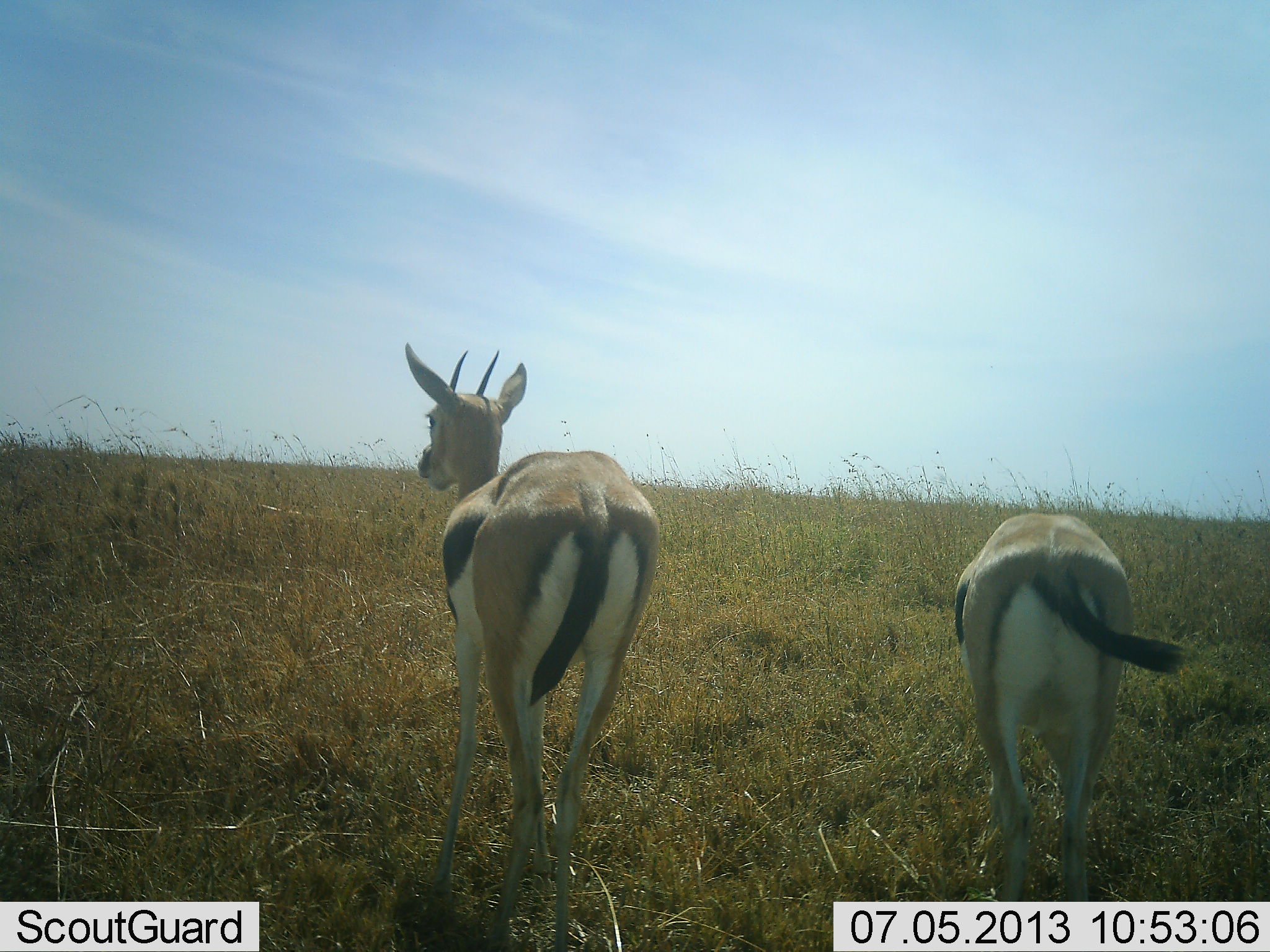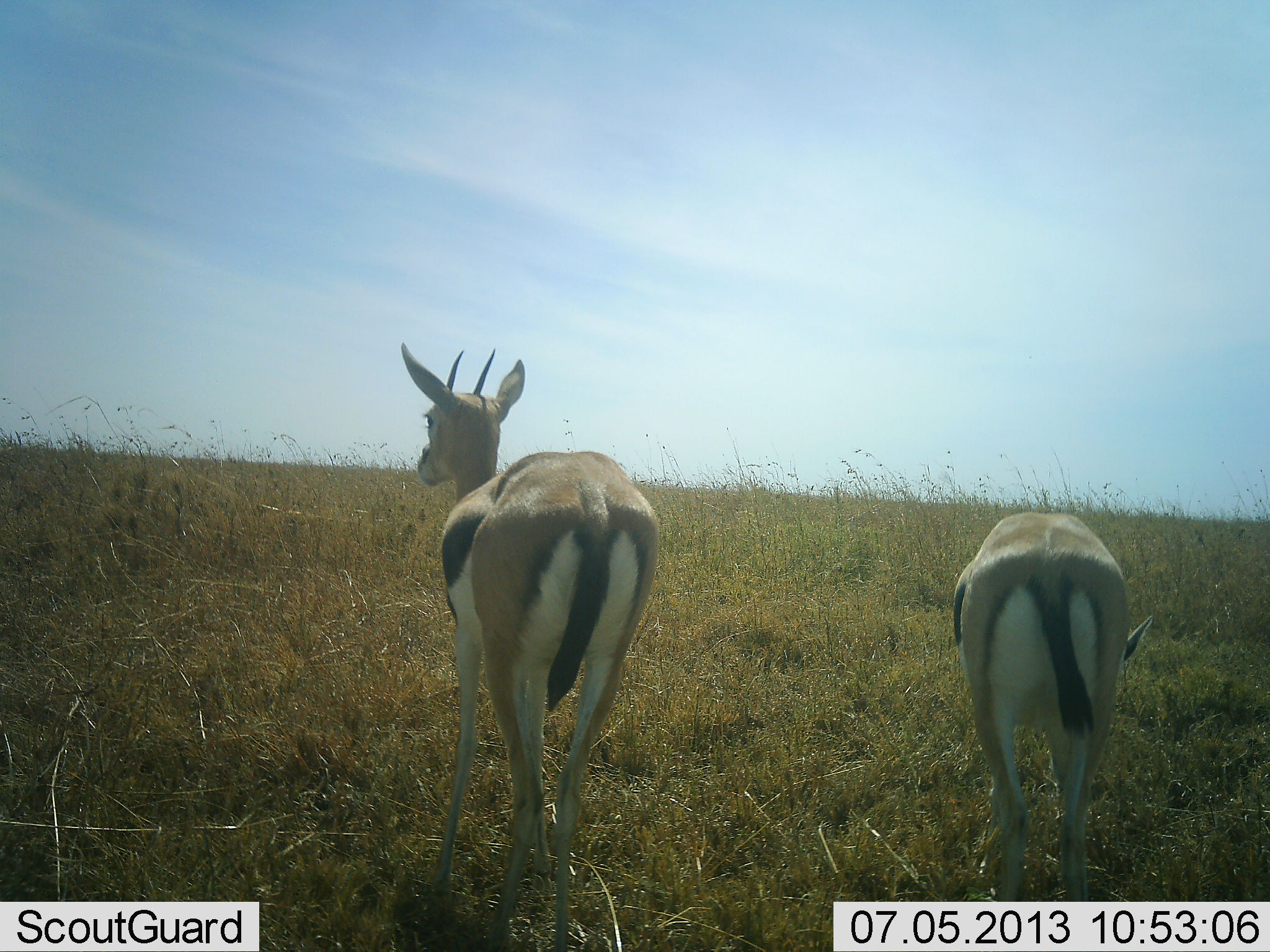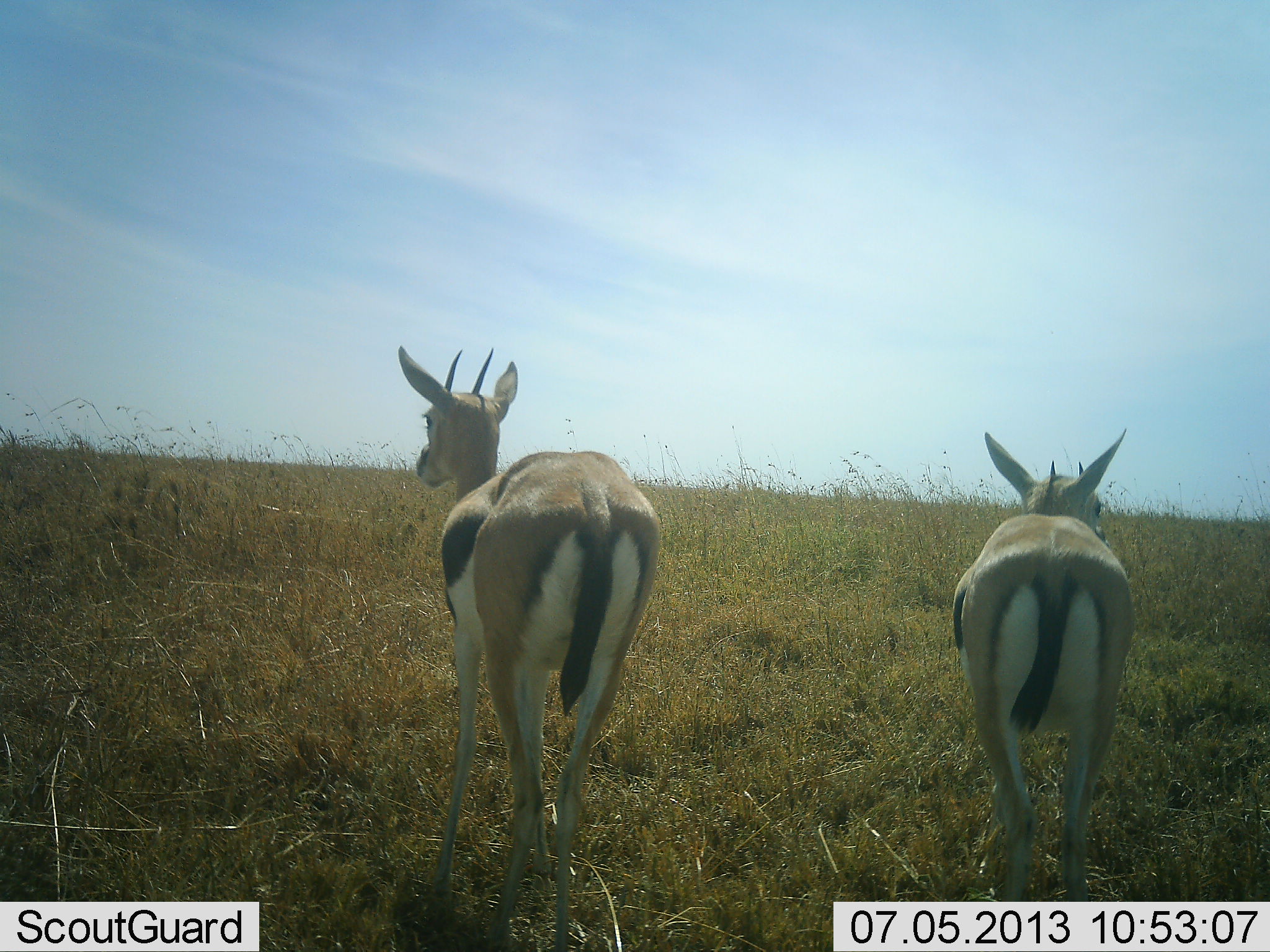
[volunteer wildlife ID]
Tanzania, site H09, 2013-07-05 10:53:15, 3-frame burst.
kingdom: Animalia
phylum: Chordata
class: Mammalia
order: Artiodactyla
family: Bovidae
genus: Eudorcas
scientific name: Eudorcas thomsonii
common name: thomson's gazelle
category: gazellethomsons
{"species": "gazellethomsons (thomson's gazelle) (Eudorcas thomsonii)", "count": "2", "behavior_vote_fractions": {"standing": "90%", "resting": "0%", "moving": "0%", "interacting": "0%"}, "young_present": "0%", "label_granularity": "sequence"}